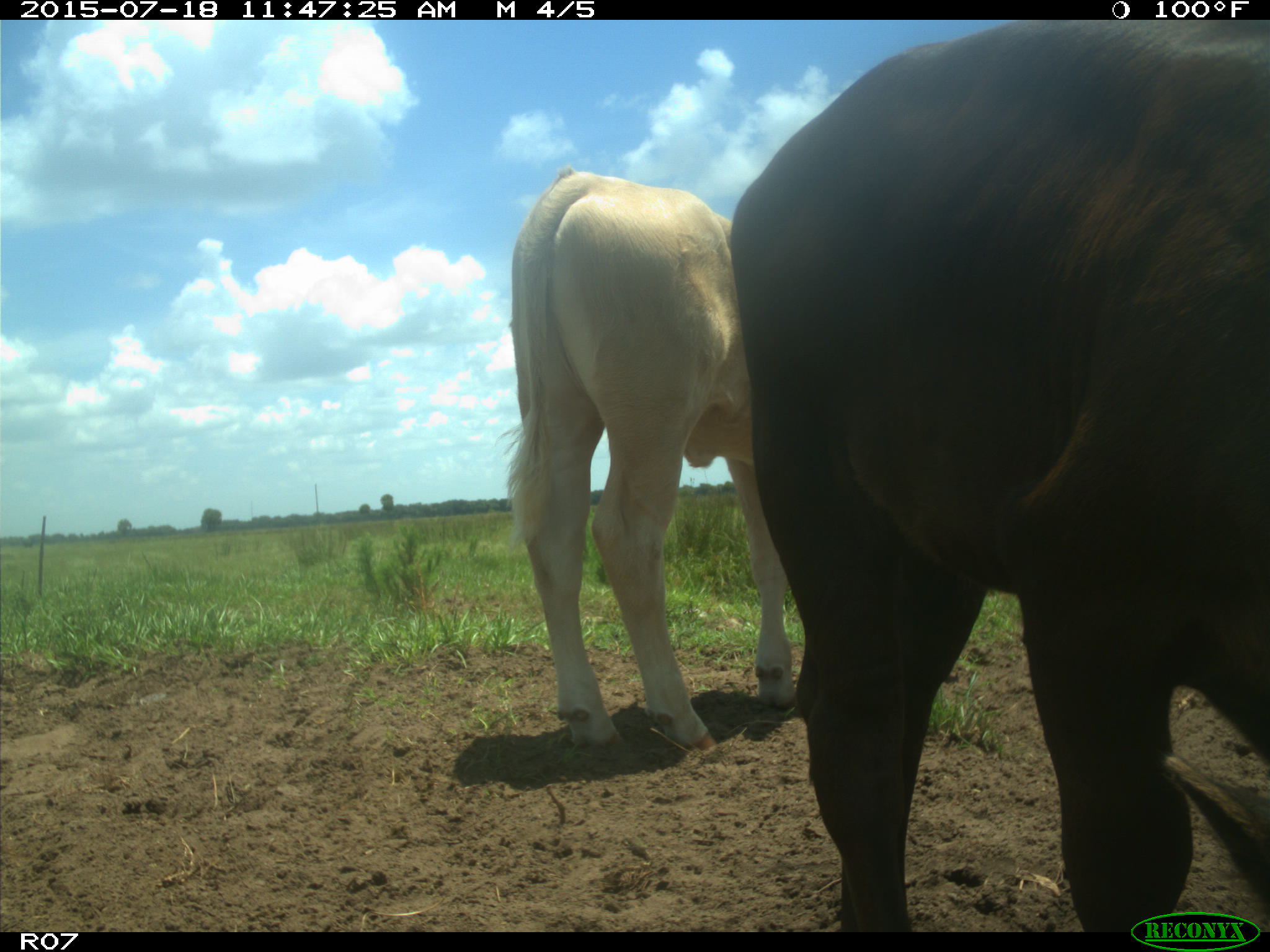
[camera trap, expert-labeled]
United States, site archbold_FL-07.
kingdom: Animalia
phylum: Chordata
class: Mammalia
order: Artiodactyla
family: Bovidae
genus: Bos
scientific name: Bos taurus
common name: domestic cow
Bos taurus (domestic cow).